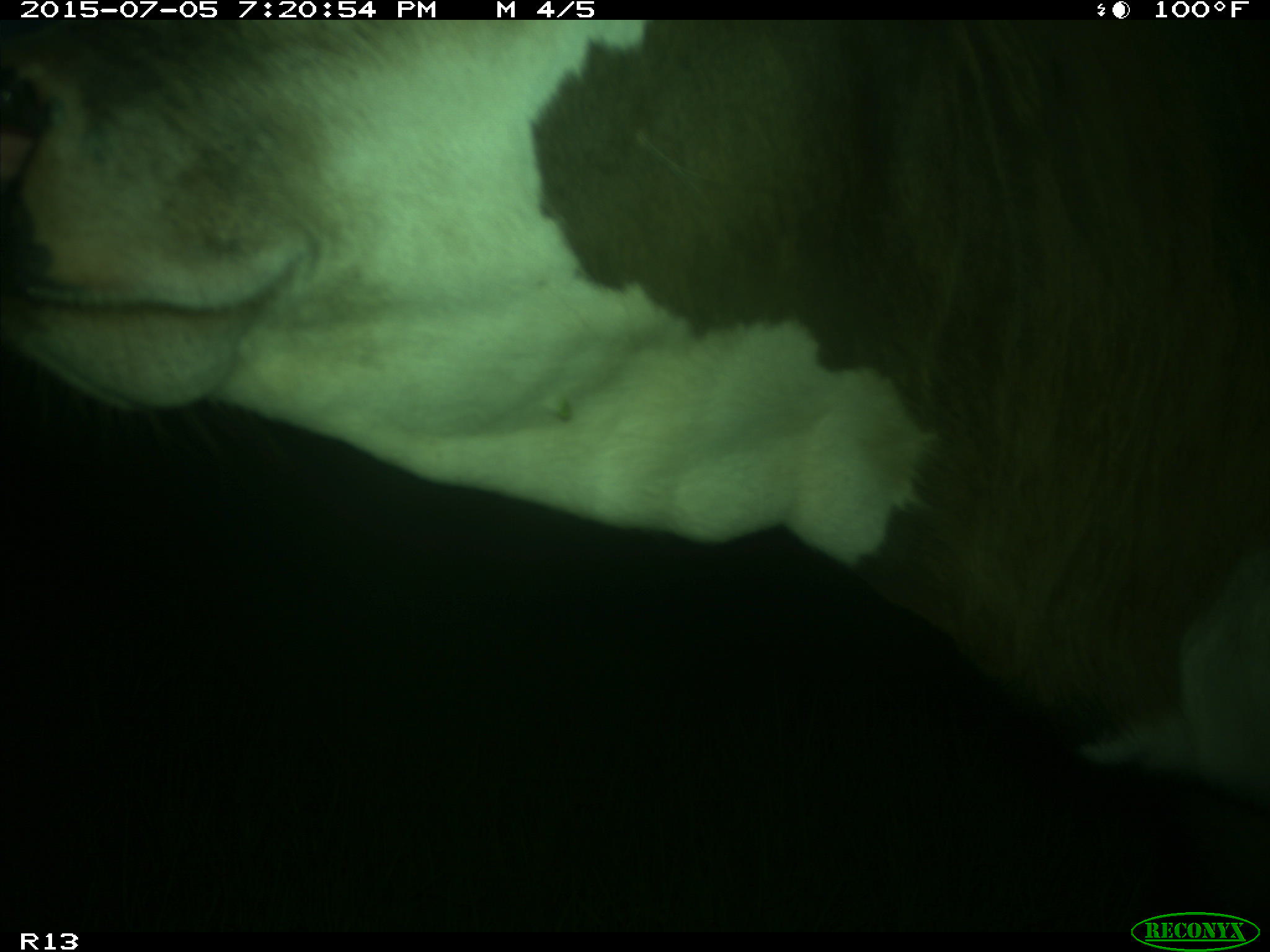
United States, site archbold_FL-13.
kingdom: Animalia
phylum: Chordata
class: Mammalia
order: Artiodactyla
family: Bovidae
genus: Bos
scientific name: Bos taurus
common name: domestic cow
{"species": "Bos taurus (domestic cow)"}